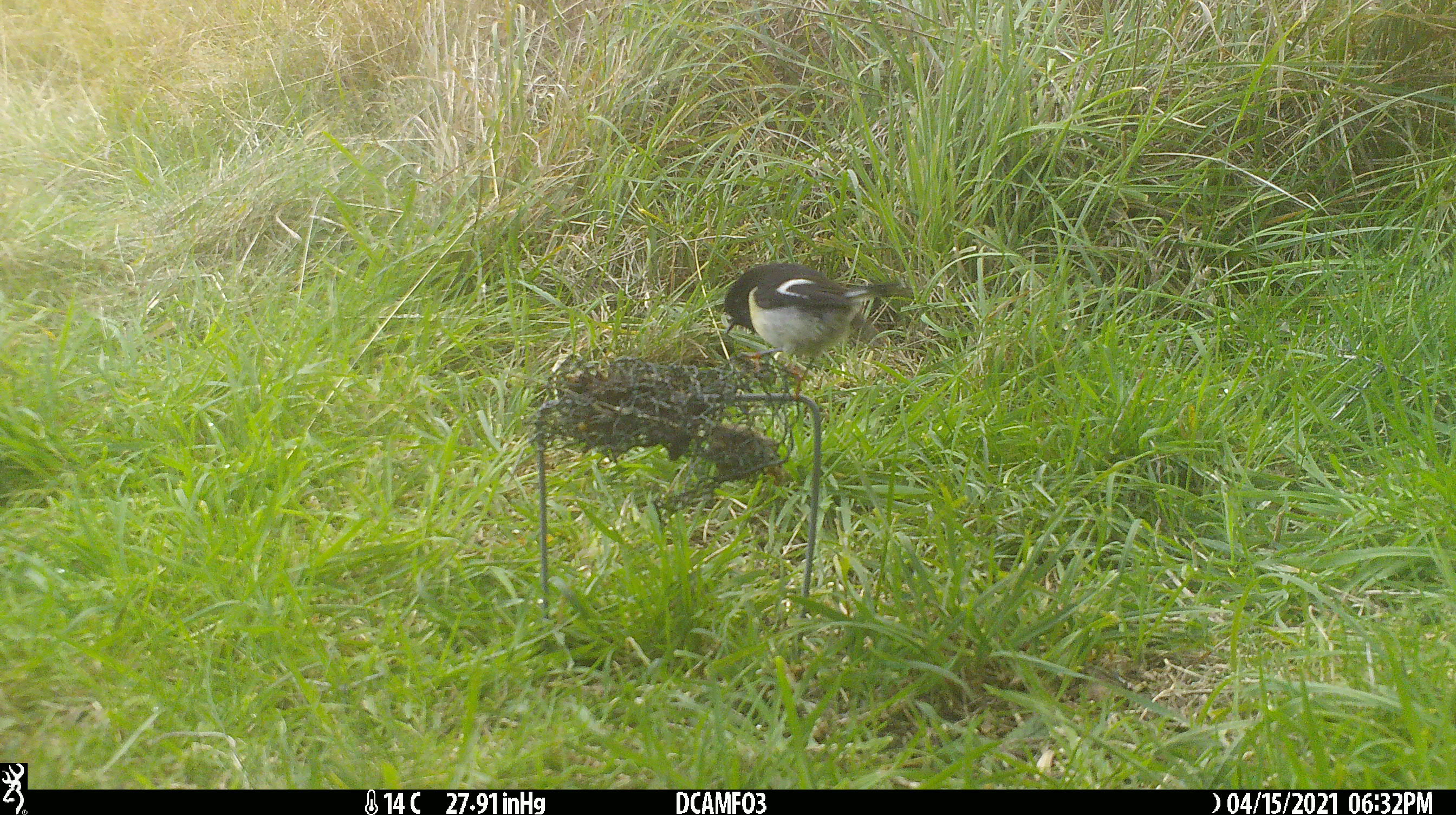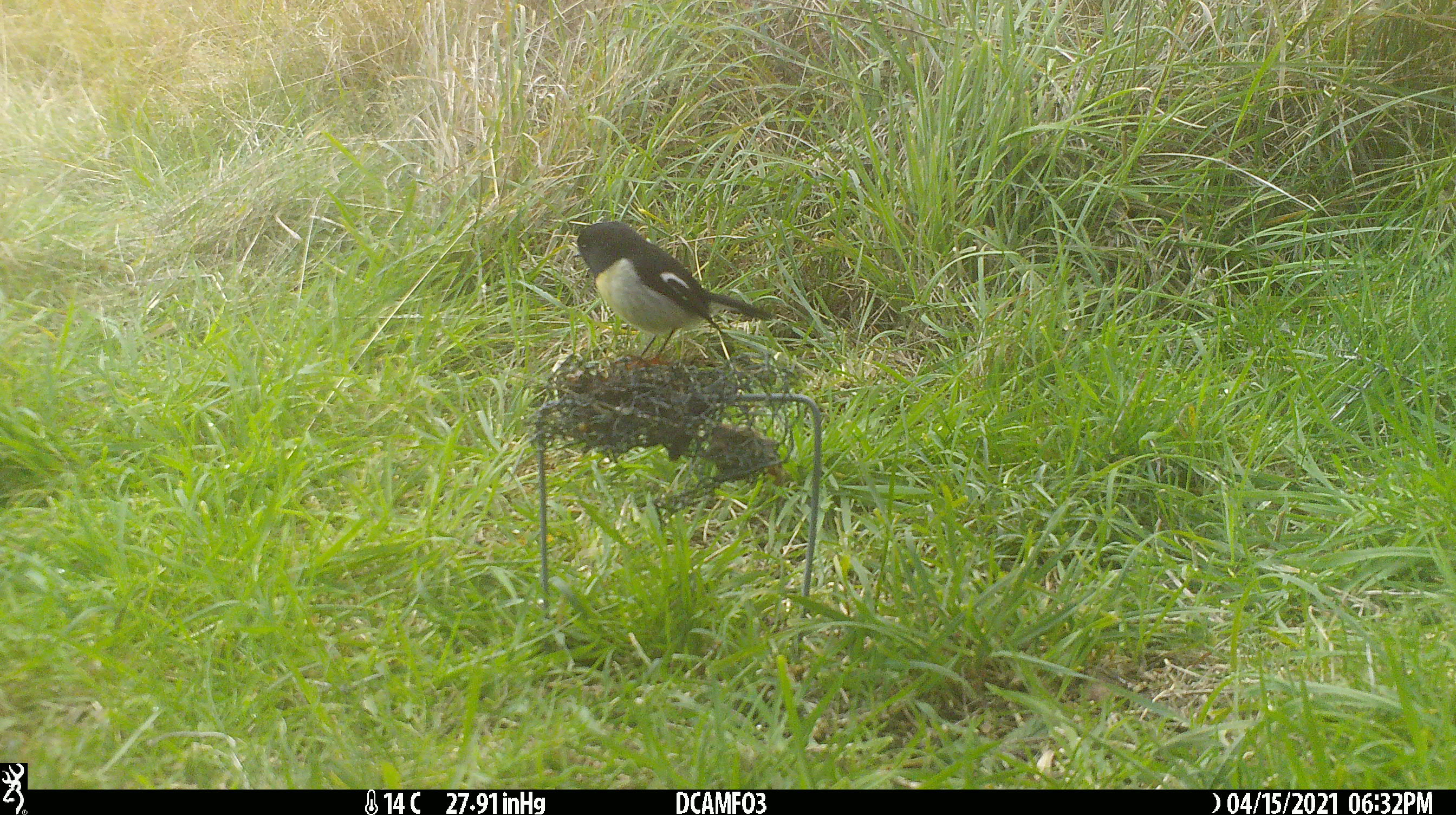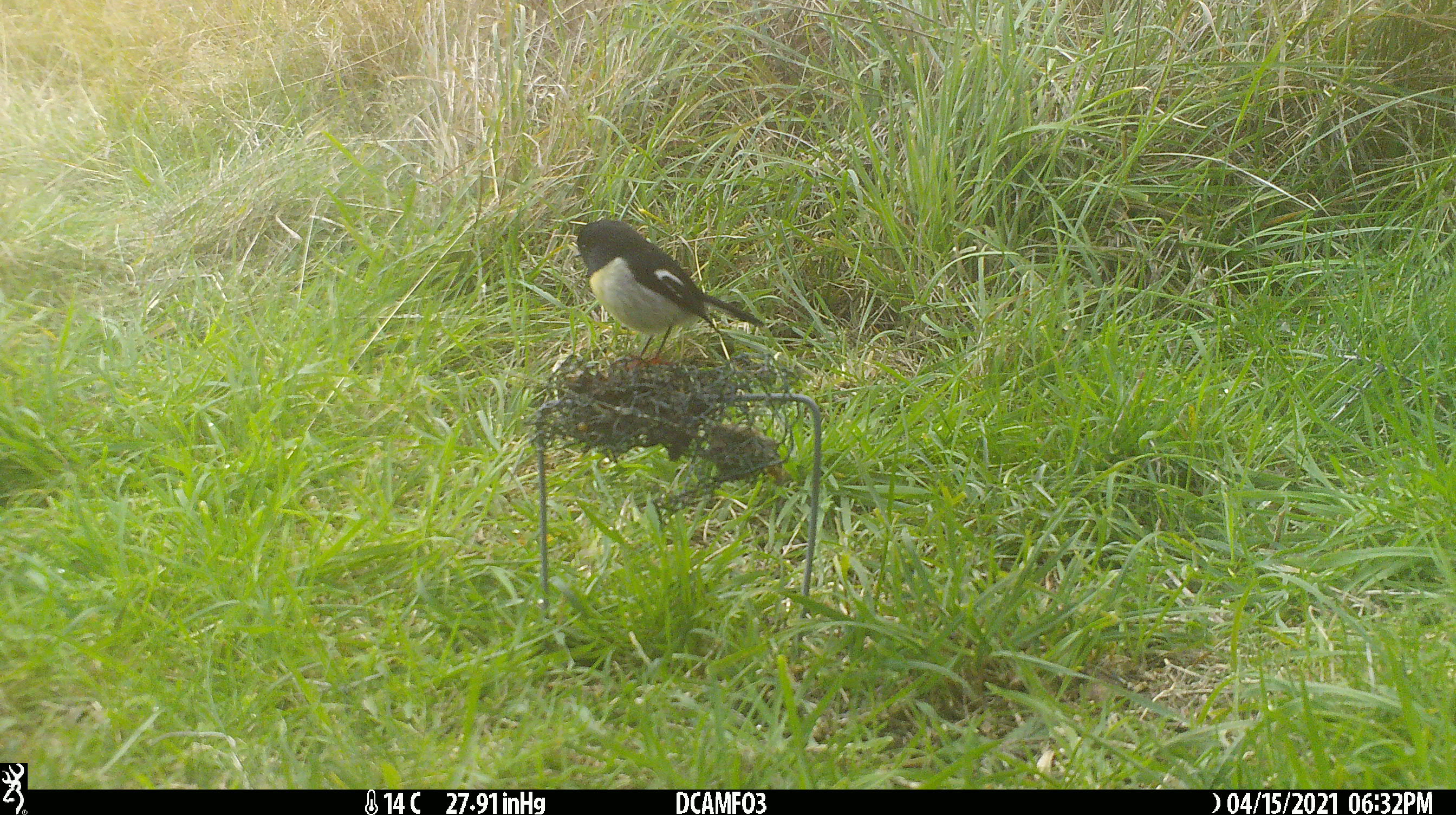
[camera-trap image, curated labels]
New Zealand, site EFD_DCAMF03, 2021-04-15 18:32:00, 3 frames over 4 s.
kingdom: Animalia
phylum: Chordata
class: Aves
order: Passeriformes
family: Petroicidae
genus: Petroica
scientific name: Petroica macrocephala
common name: tomtit